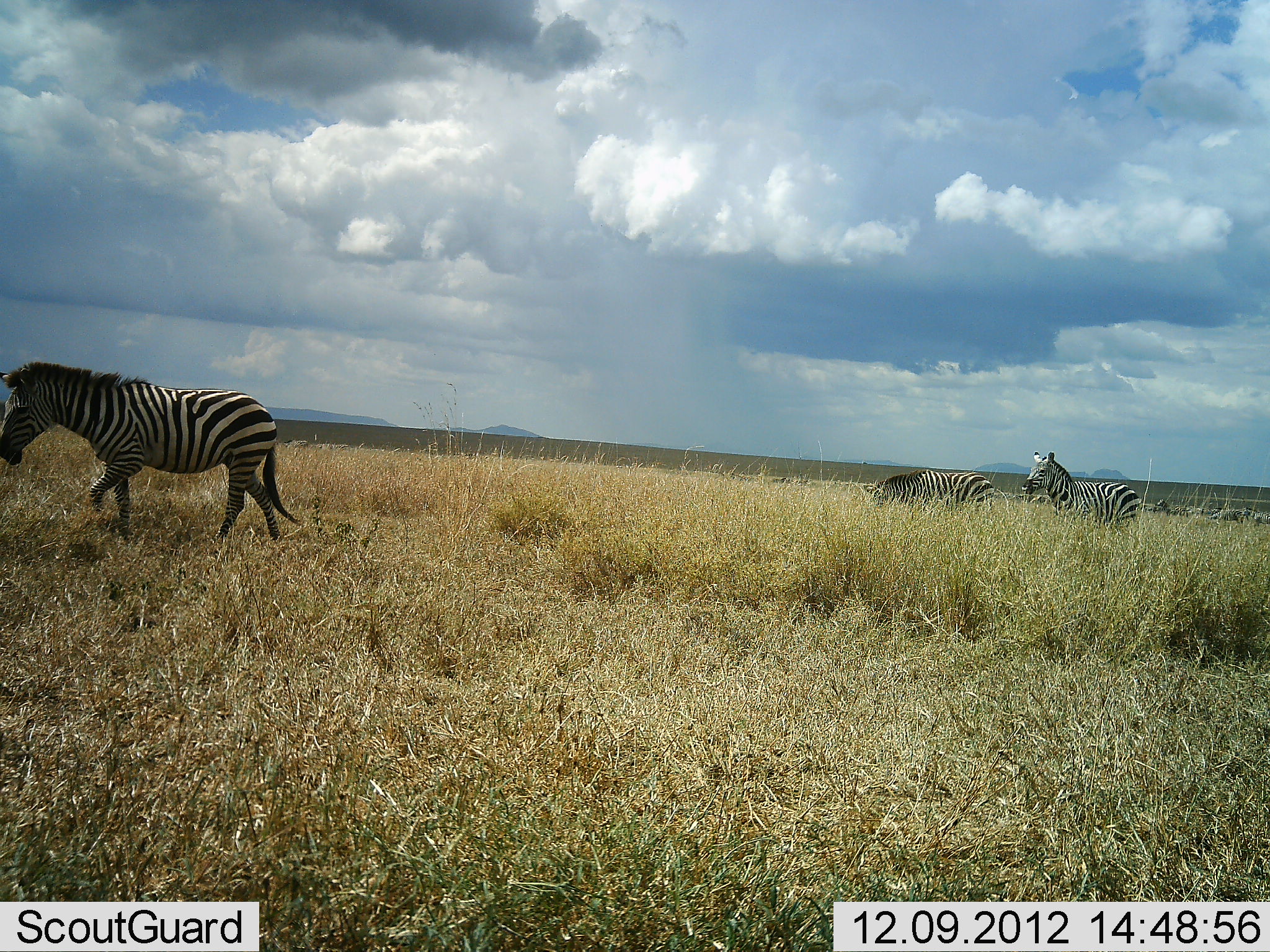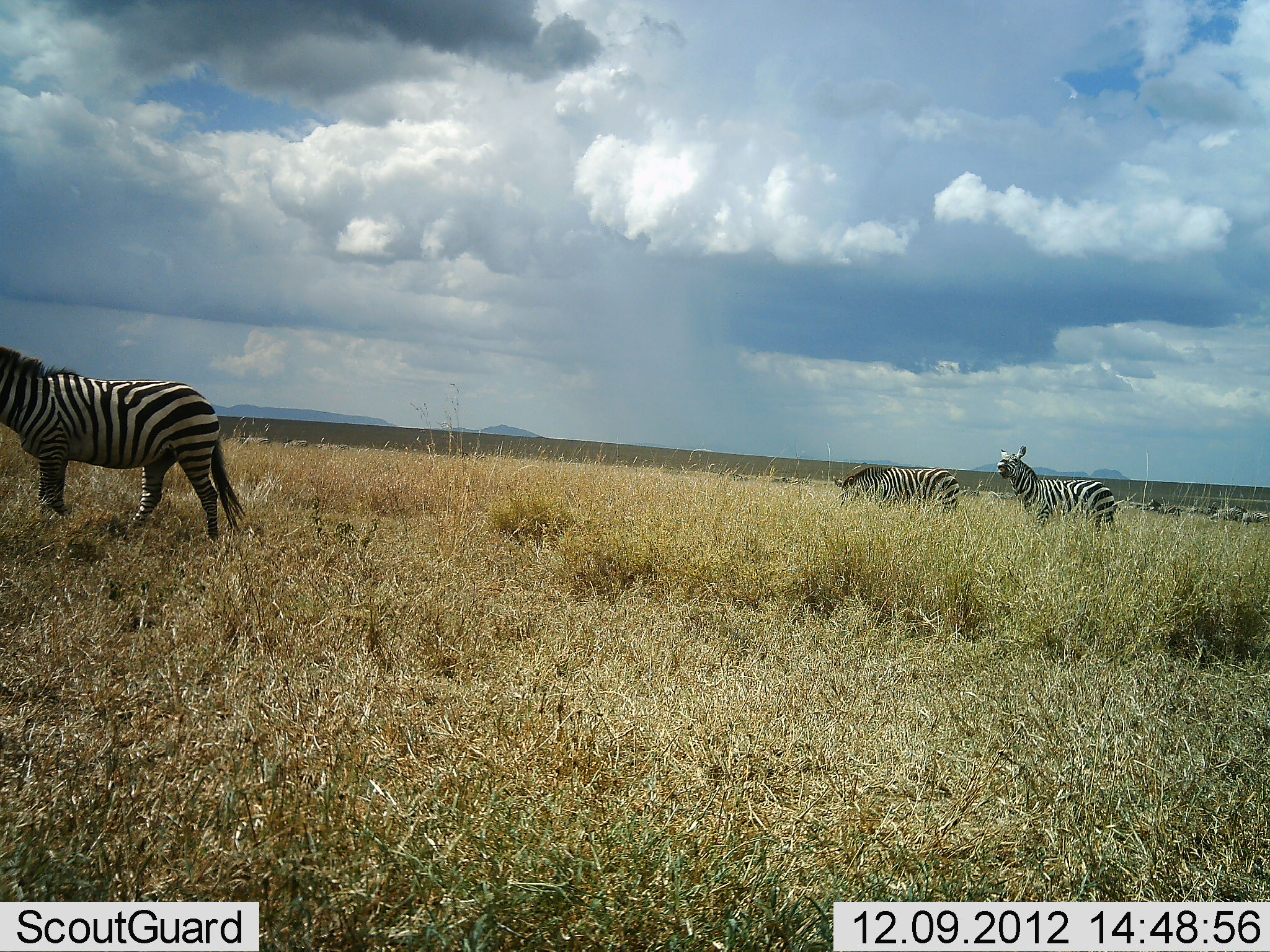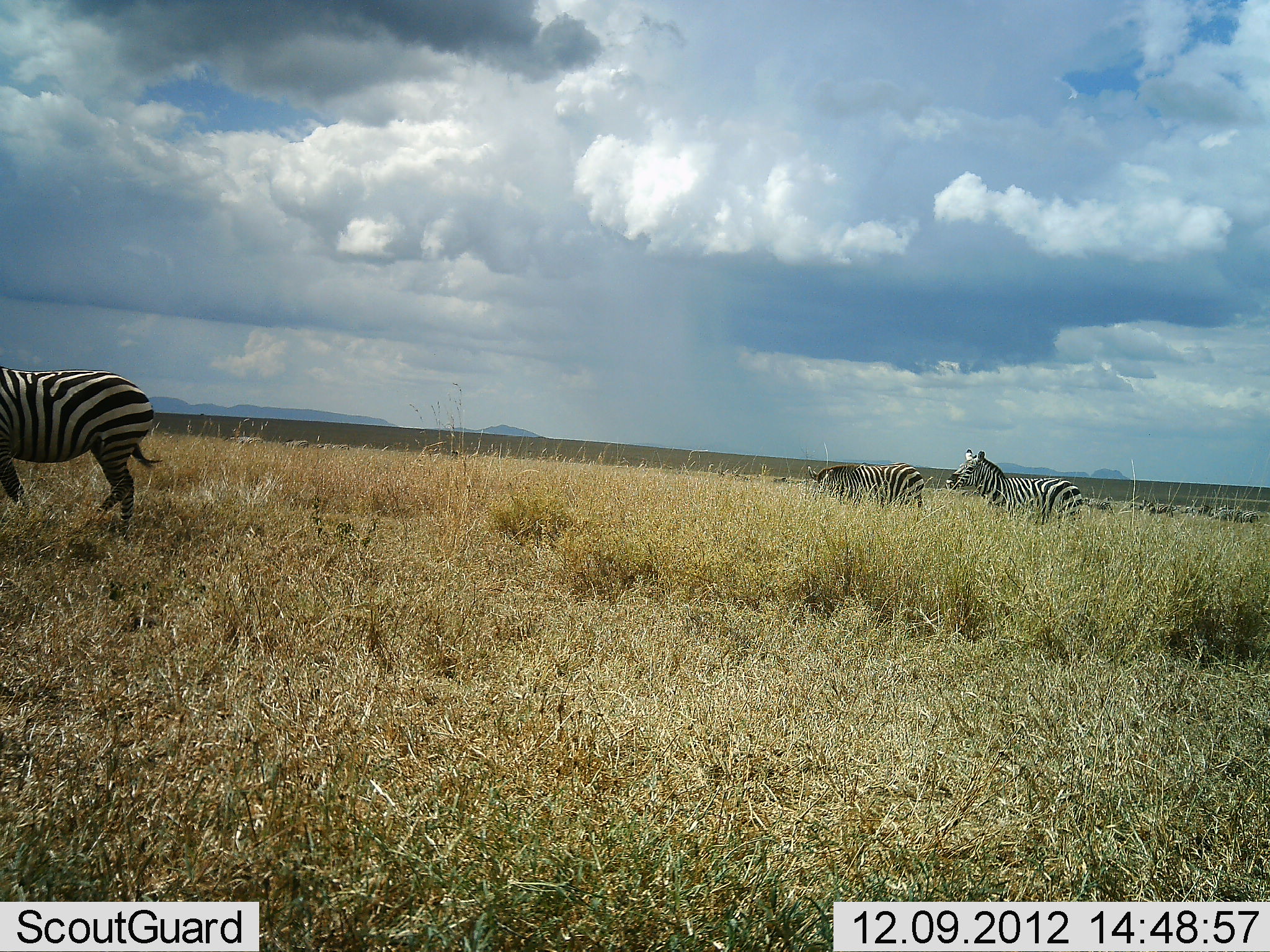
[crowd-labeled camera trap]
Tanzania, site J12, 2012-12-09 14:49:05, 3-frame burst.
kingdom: Animalia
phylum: Chordata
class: Mammalia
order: Perissodactyla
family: Equidae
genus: Equus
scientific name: Equus quagga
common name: plains zebra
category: zebra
Zebra (plains zebra) (Equus quagga), count 5. Behavior (volunteer vote fractions): standing 10%, resting 0%, moving 90%, interacting 0%. Young present (vote fraction): 0%. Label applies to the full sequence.